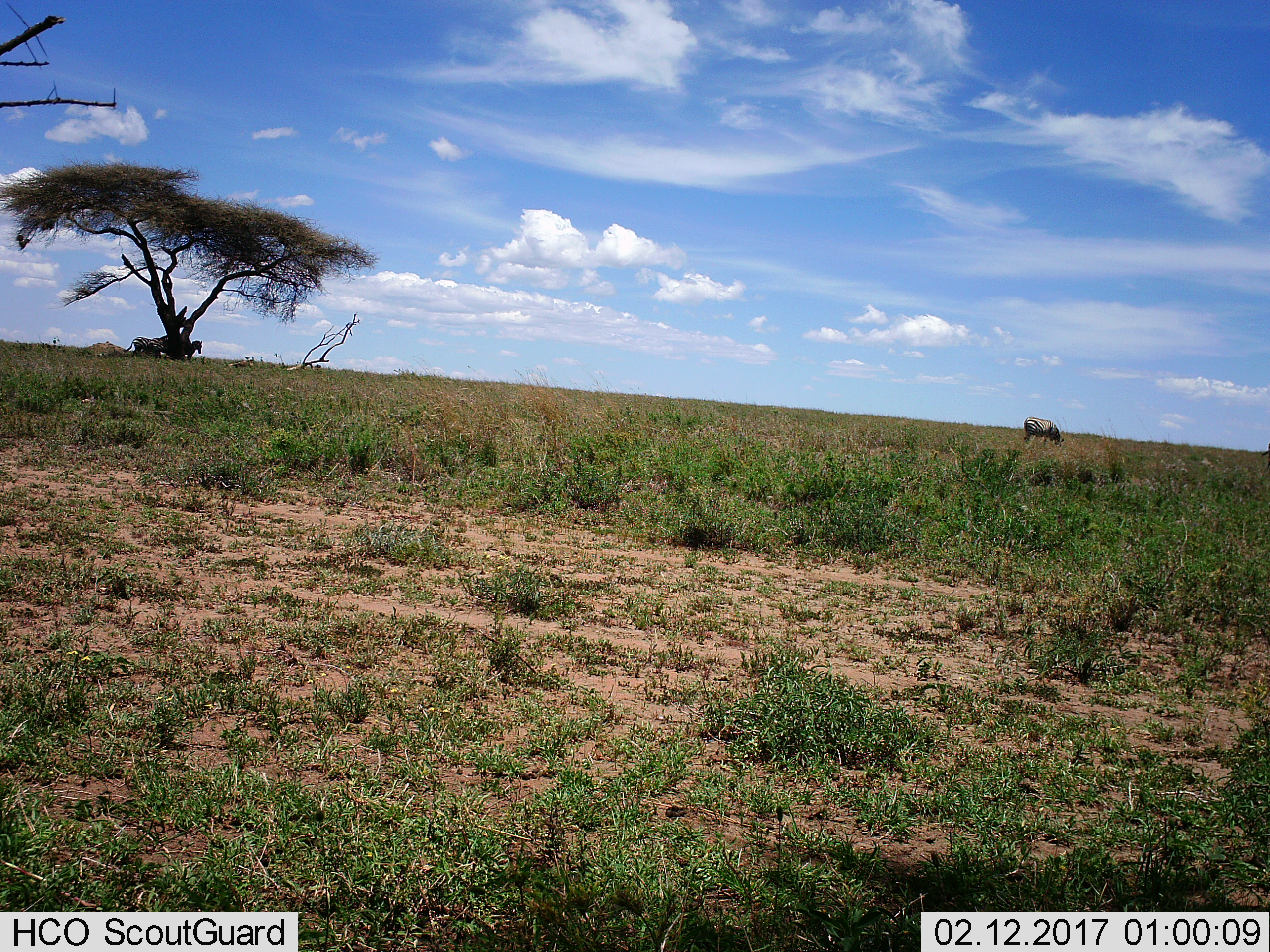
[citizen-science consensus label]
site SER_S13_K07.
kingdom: Animalia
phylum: Chordata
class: Mammalia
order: Perissodactyla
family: Equidae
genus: Equus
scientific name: Equus quagga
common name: plains zebra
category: zebraplains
Zebraplains (plains zebra) (Equus quagga), count 3. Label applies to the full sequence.